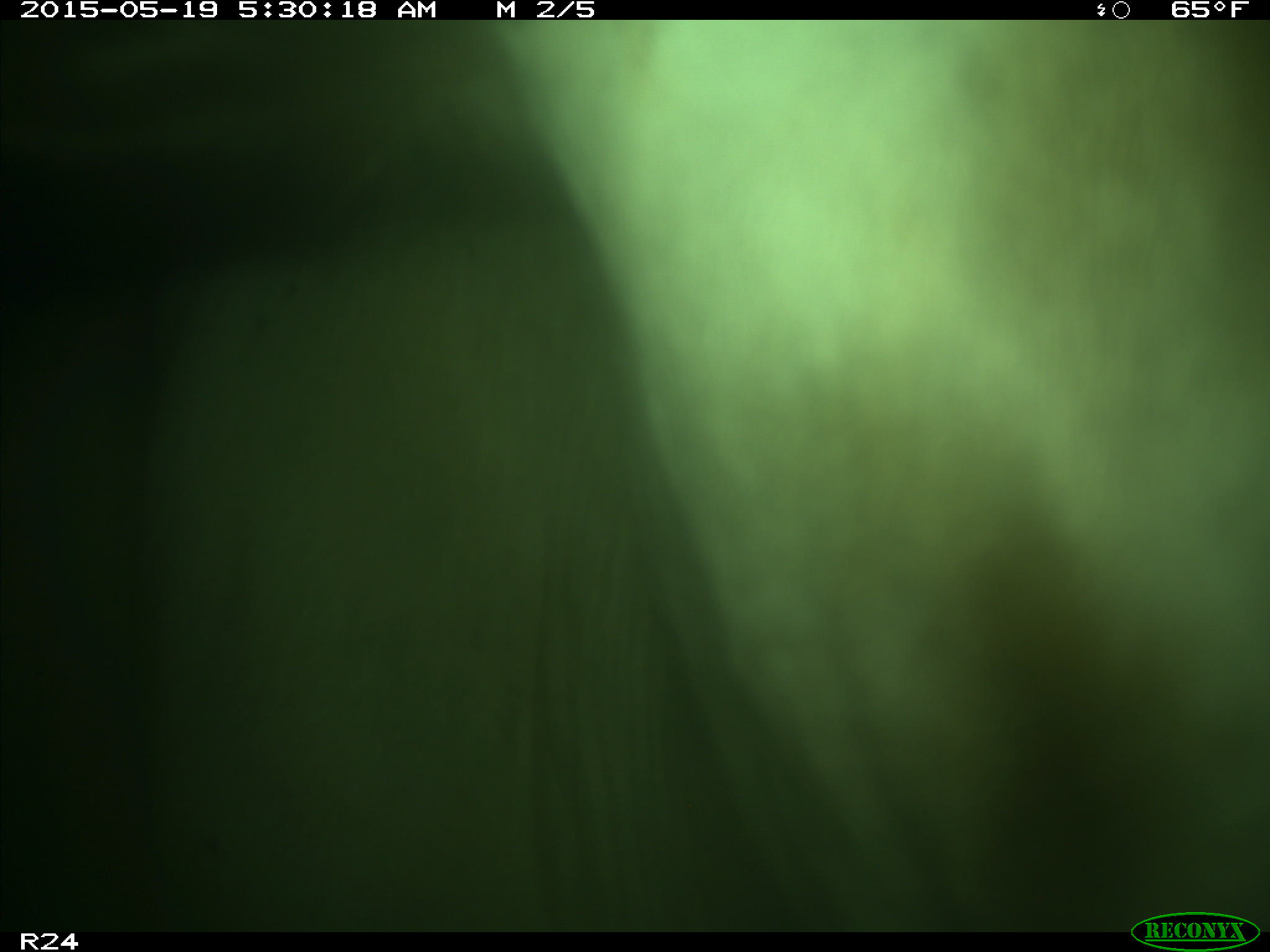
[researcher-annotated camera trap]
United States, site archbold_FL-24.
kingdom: Animalia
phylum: Chordata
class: Mammalia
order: Artiodactyla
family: Bovidae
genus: Bos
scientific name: Bos taurus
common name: domestic cow